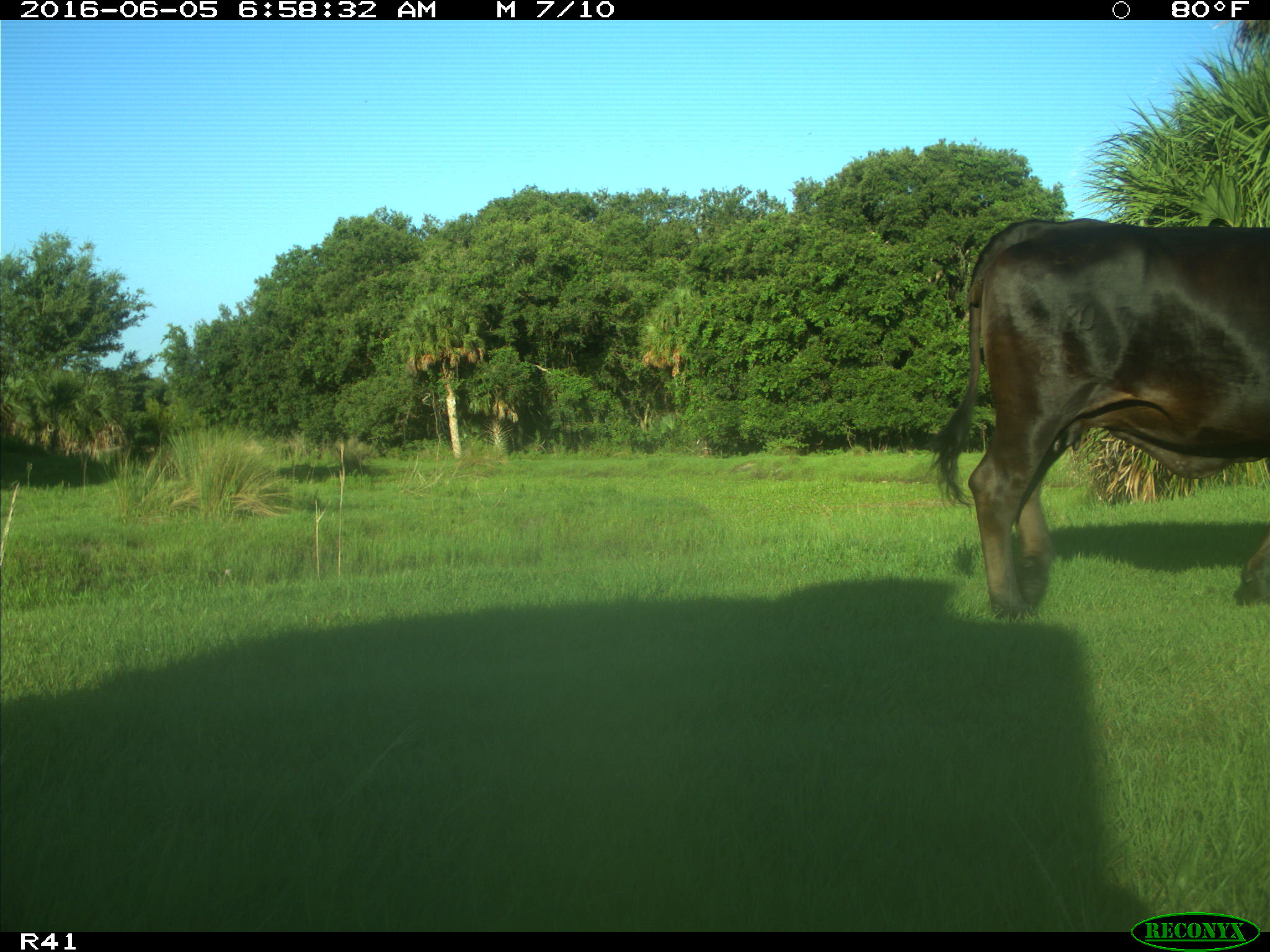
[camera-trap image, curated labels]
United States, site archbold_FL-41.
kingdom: Animalia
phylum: Chordata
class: Mammalia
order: Artiodactyla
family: Bovidae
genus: Bos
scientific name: Bos taurus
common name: domestic cow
Bos taurus (domestic cow).